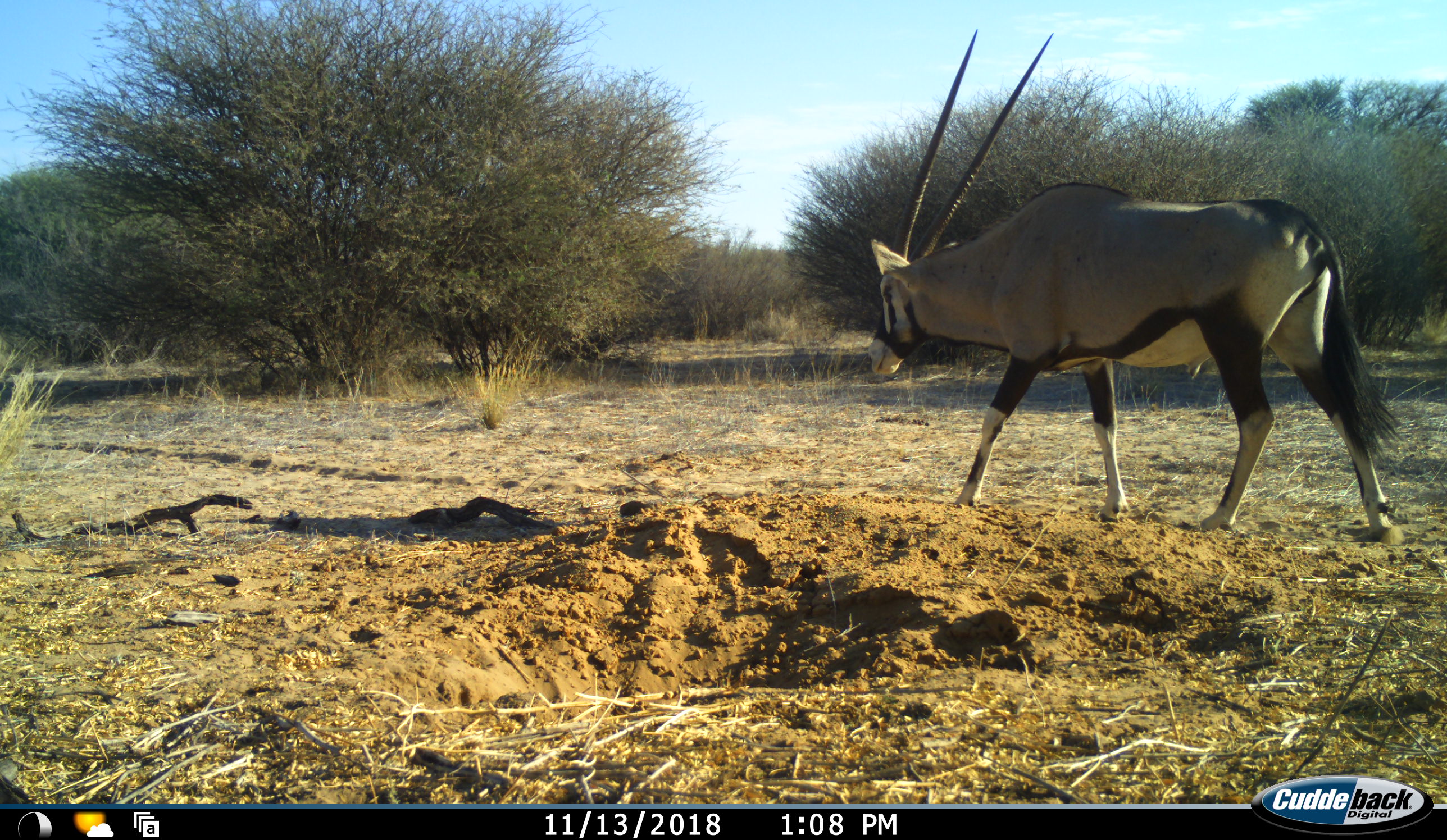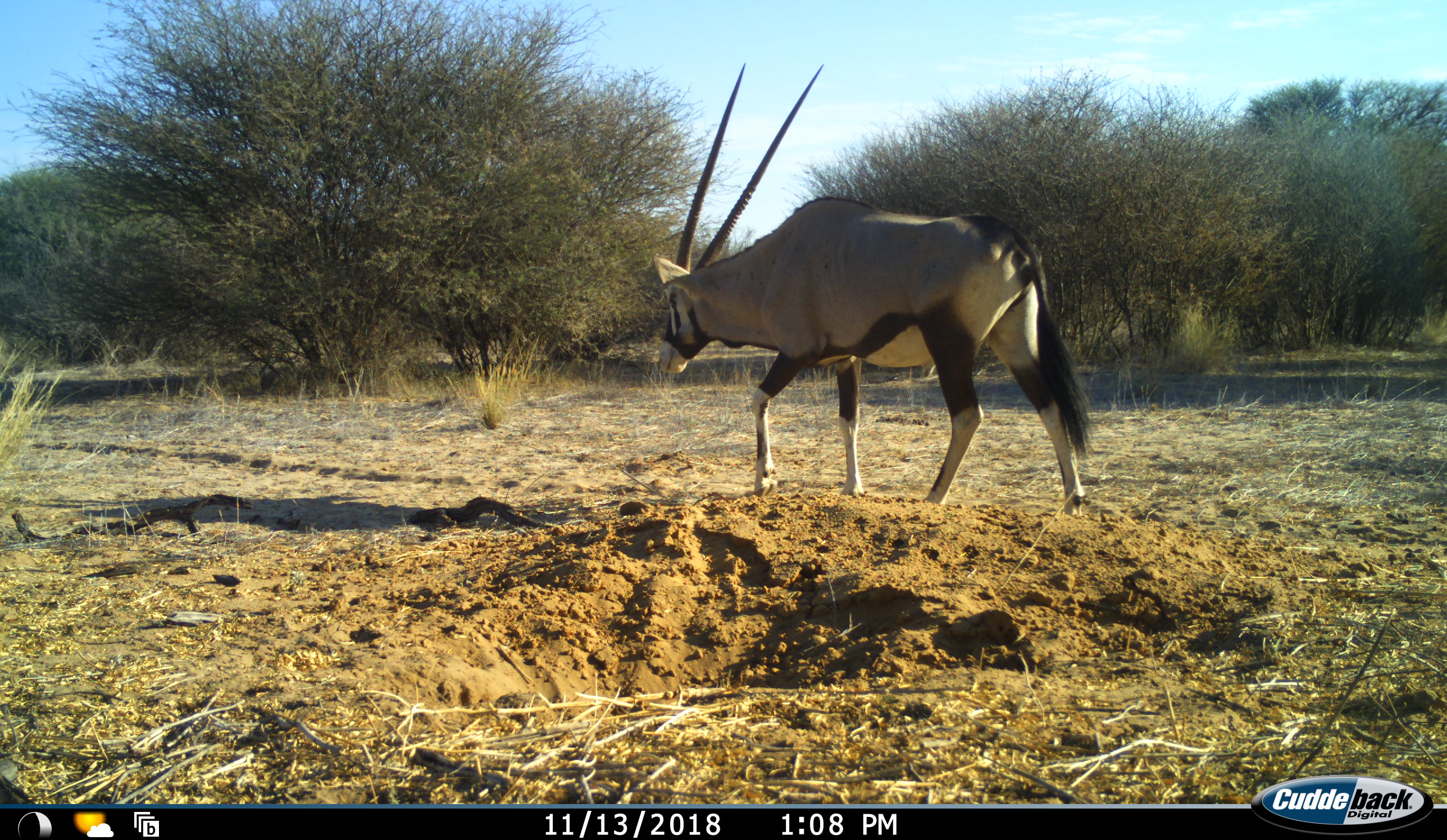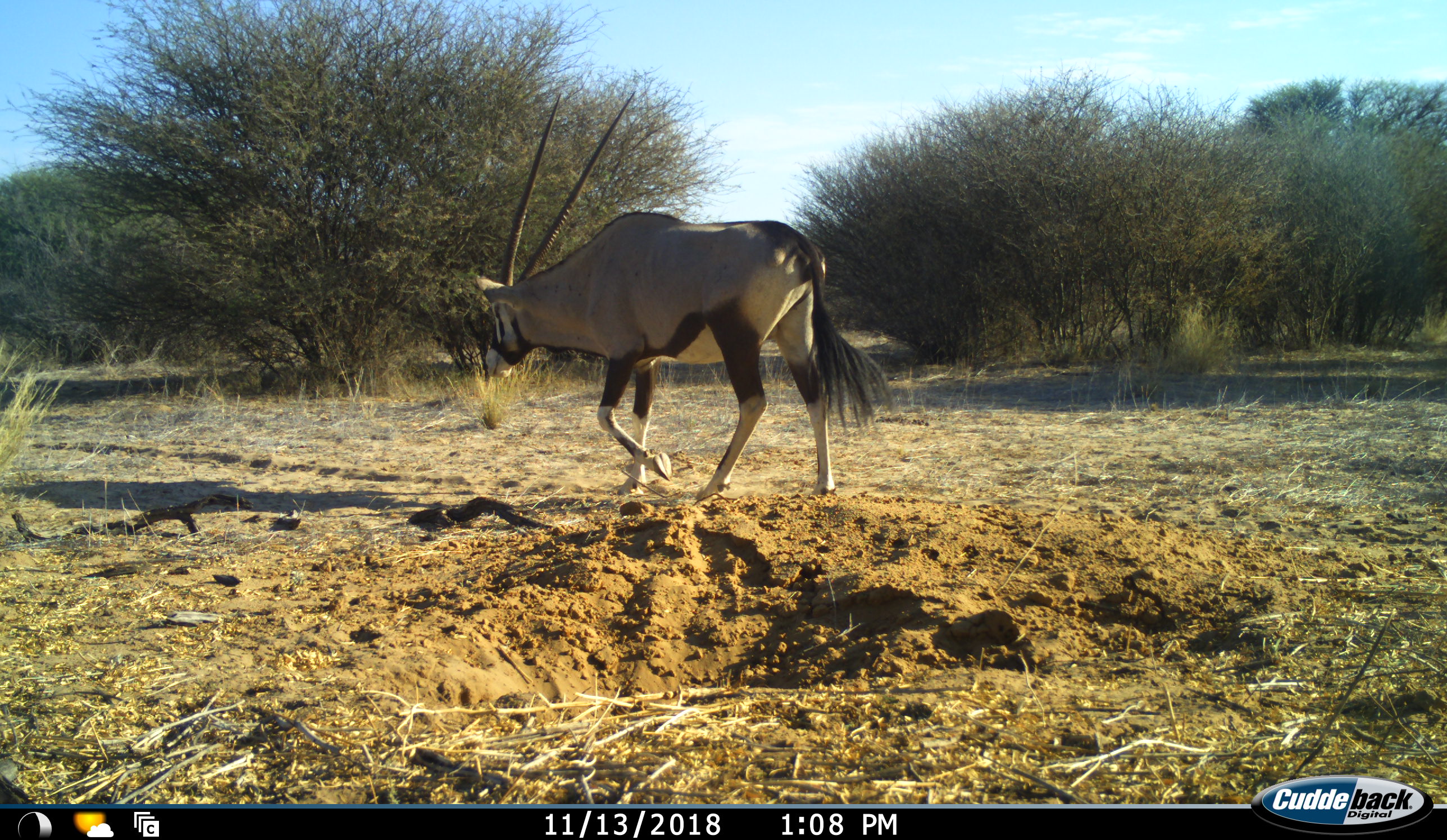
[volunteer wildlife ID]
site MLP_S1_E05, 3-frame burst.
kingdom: Animalia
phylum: Chordata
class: Mammalia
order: Artiodactyla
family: Bovidae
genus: Oryx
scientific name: Oryx gazella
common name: gemsbok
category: oryx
Oryx (gemsbok) (Oryx gazella), count 1. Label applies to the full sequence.